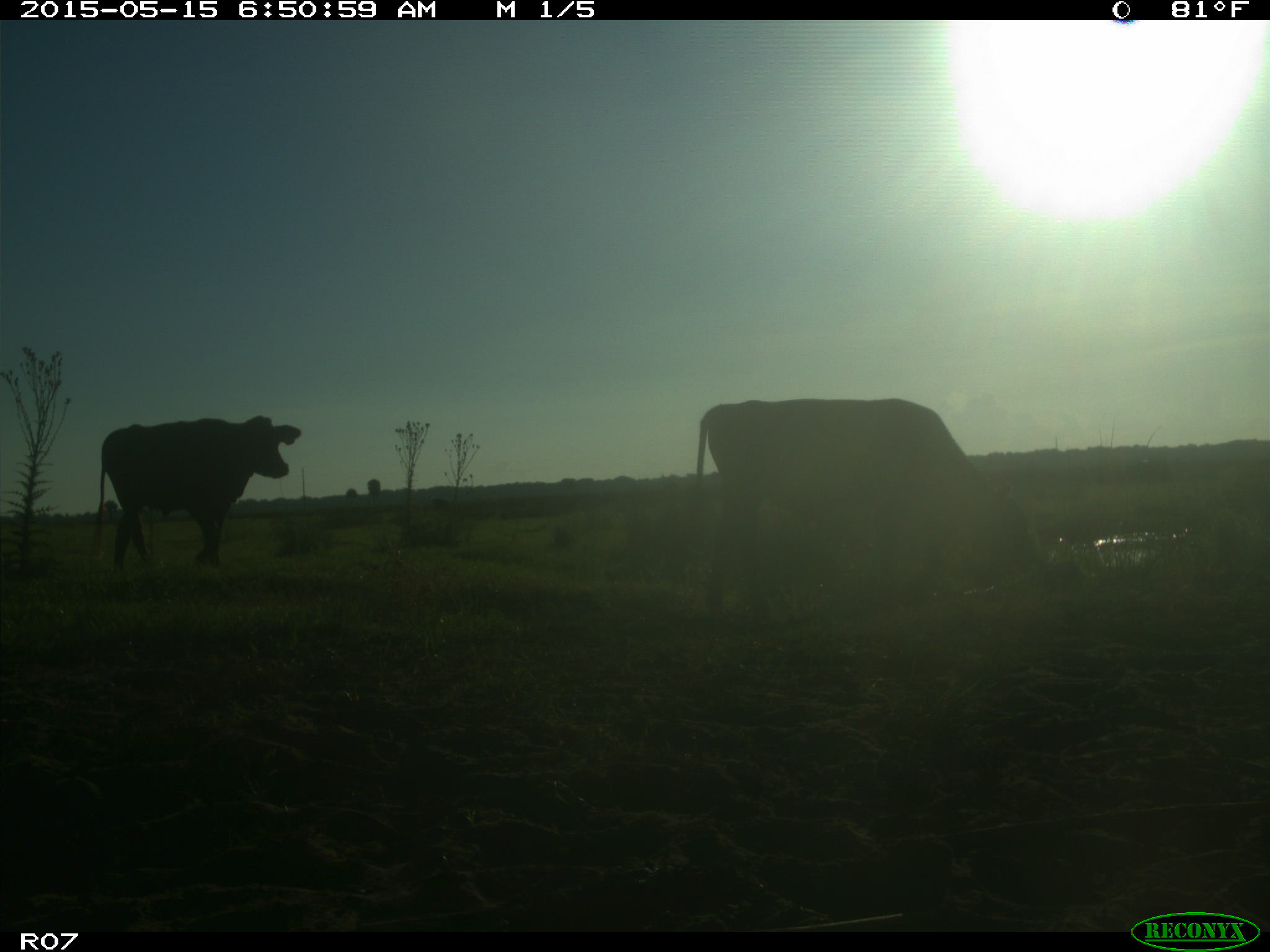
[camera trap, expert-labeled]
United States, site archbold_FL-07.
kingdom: Animalia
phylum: Chordata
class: Mammalia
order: Artiodactyla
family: Bovidae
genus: Bos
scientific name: Bos taurus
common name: domestic cow